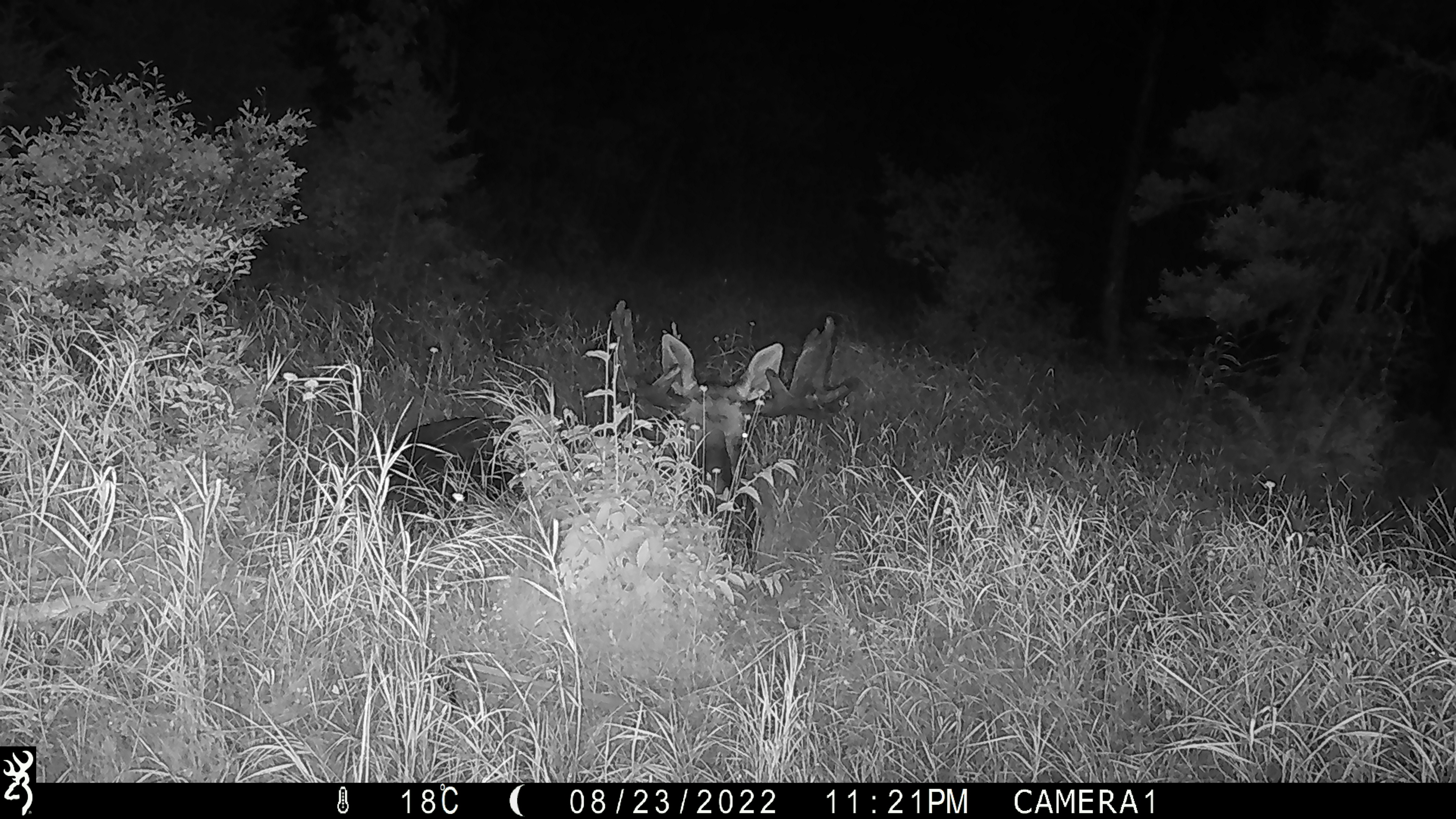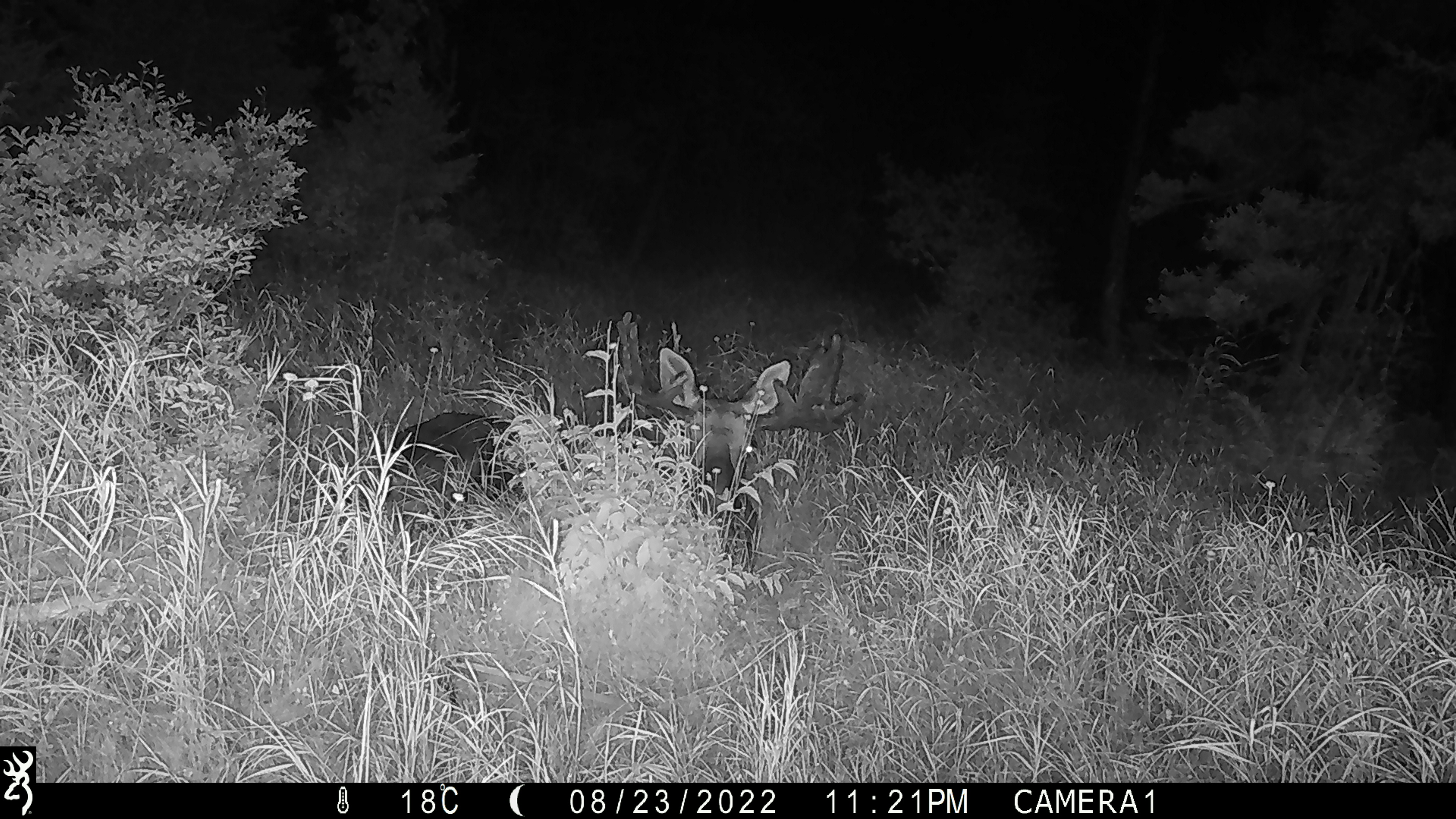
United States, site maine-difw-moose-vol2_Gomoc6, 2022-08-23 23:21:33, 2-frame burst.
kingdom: Animalia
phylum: Chordata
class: Mammalia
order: Artiodactyla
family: Cervidae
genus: Alces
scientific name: Alces alces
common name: moose